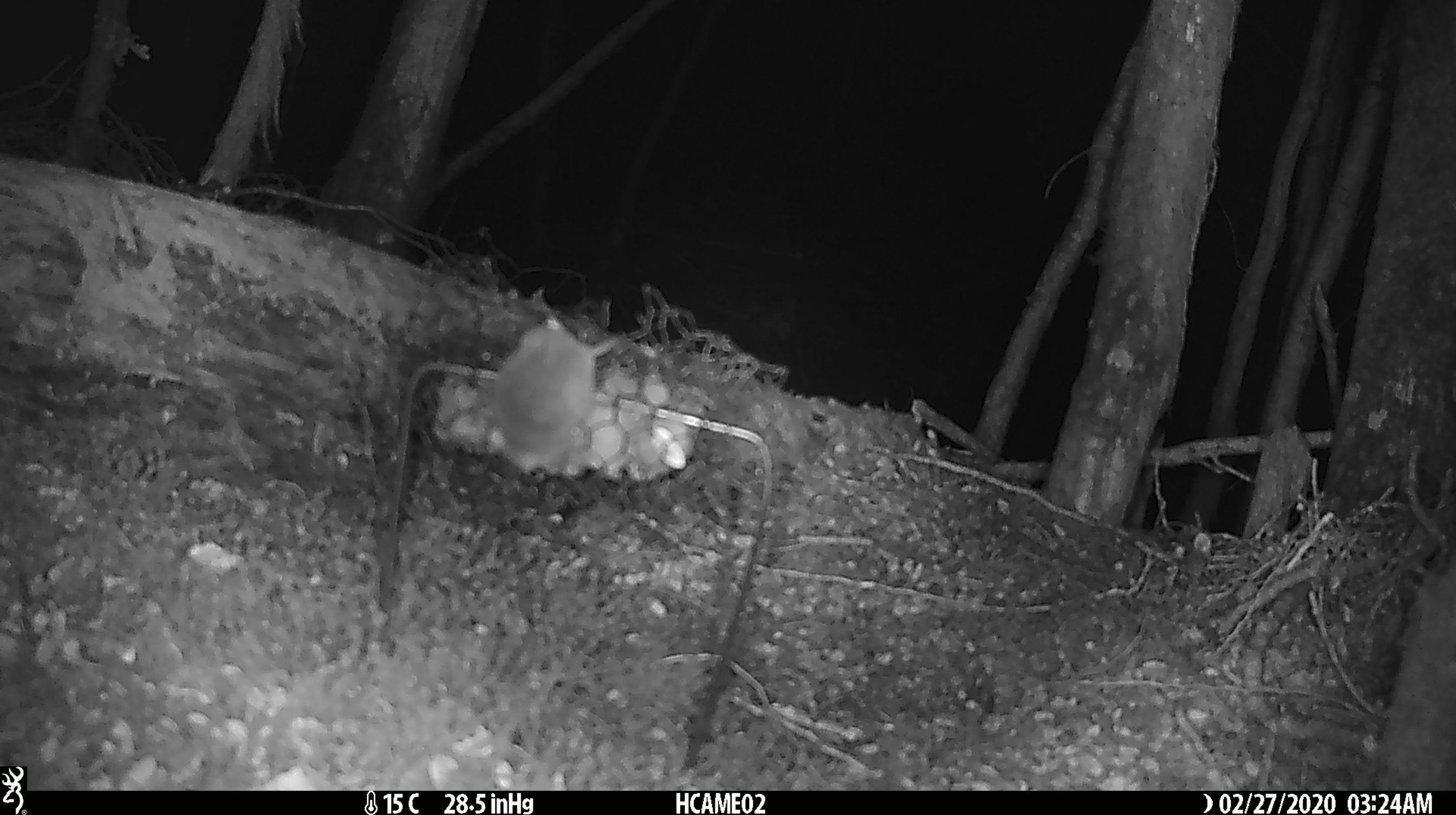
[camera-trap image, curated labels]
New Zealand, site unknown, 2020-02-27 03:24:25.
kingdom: Animalia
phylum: Chordata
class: Mammalia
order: Rodentia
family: Muridae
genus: Mus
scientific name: Mus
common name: mouse